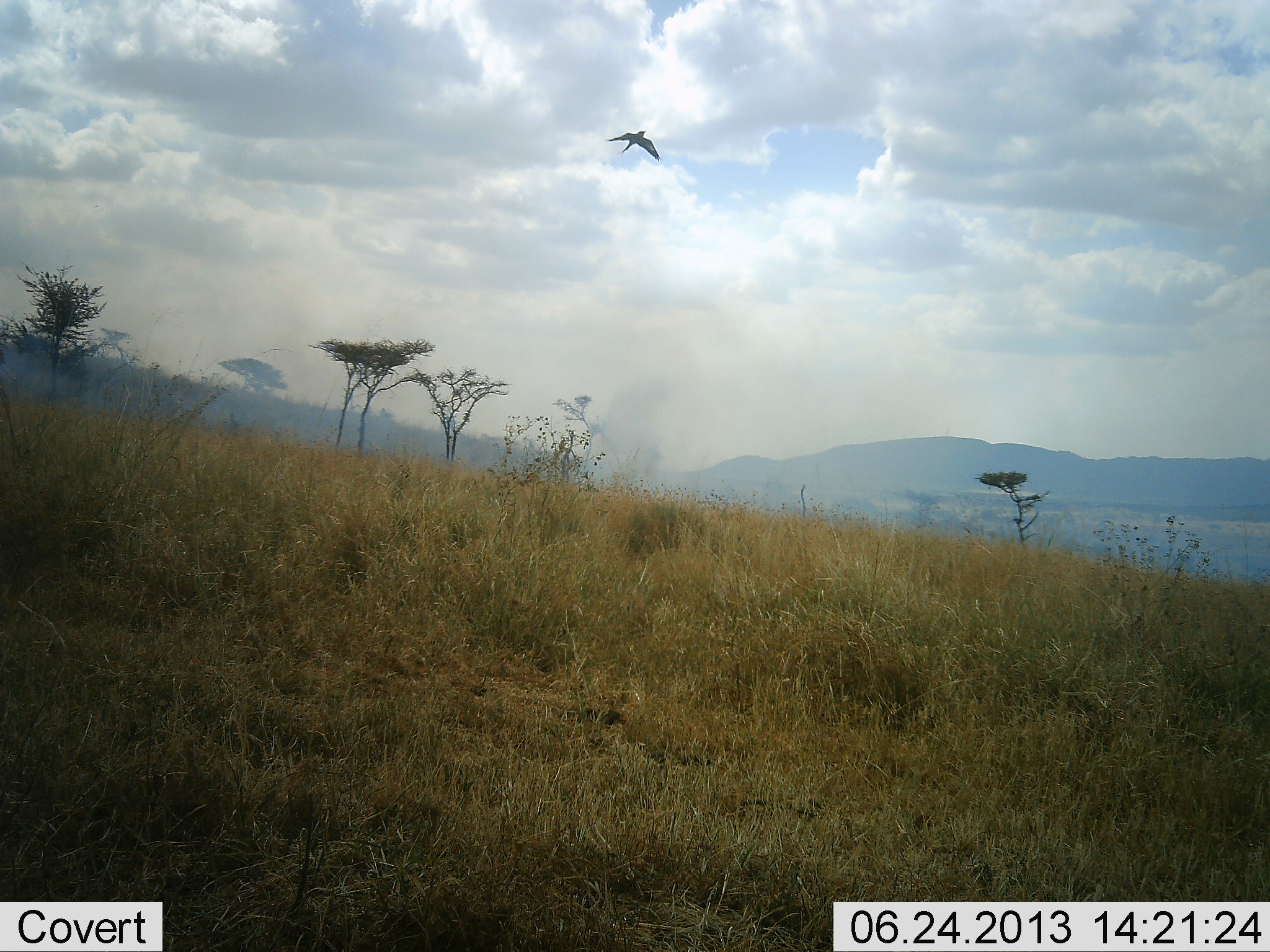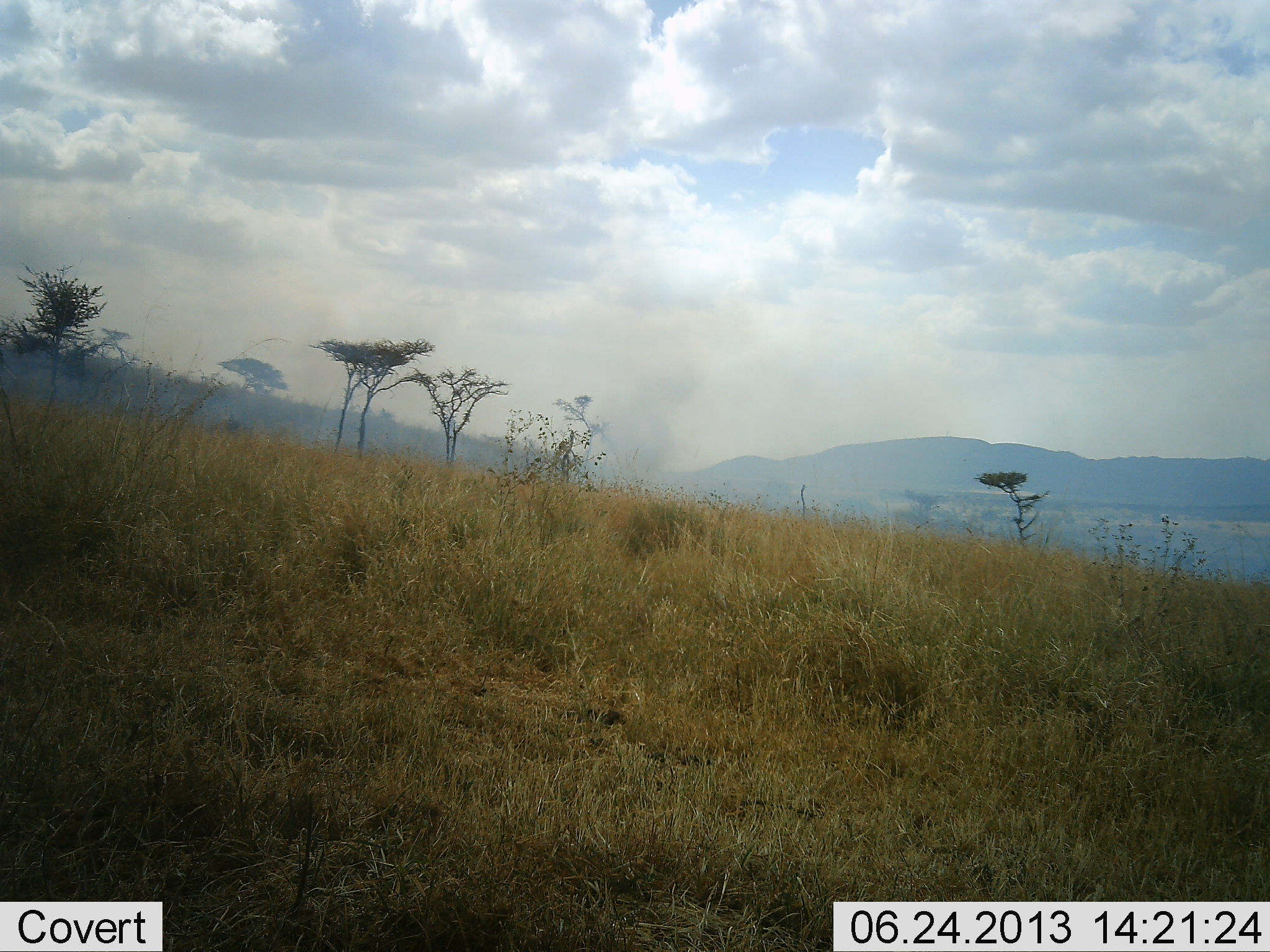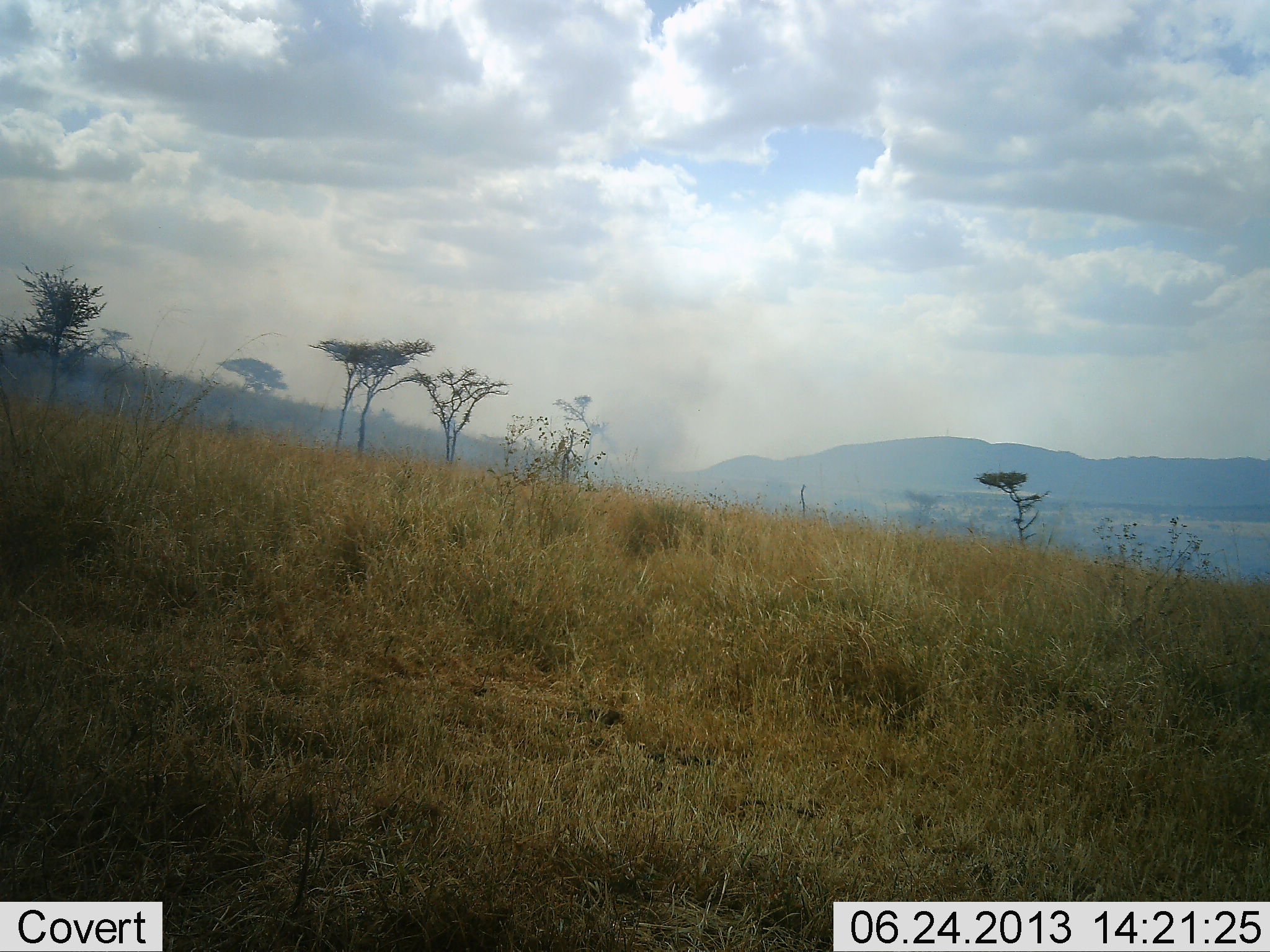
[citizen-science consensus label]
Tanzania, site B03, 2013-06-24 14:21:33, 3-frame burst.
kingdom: Animalia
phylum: Chordata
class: Aves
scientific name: Aves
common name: bird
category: otherbird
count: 1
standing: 0%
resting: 0%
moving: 100%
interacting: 0%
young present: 0%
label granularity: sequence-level